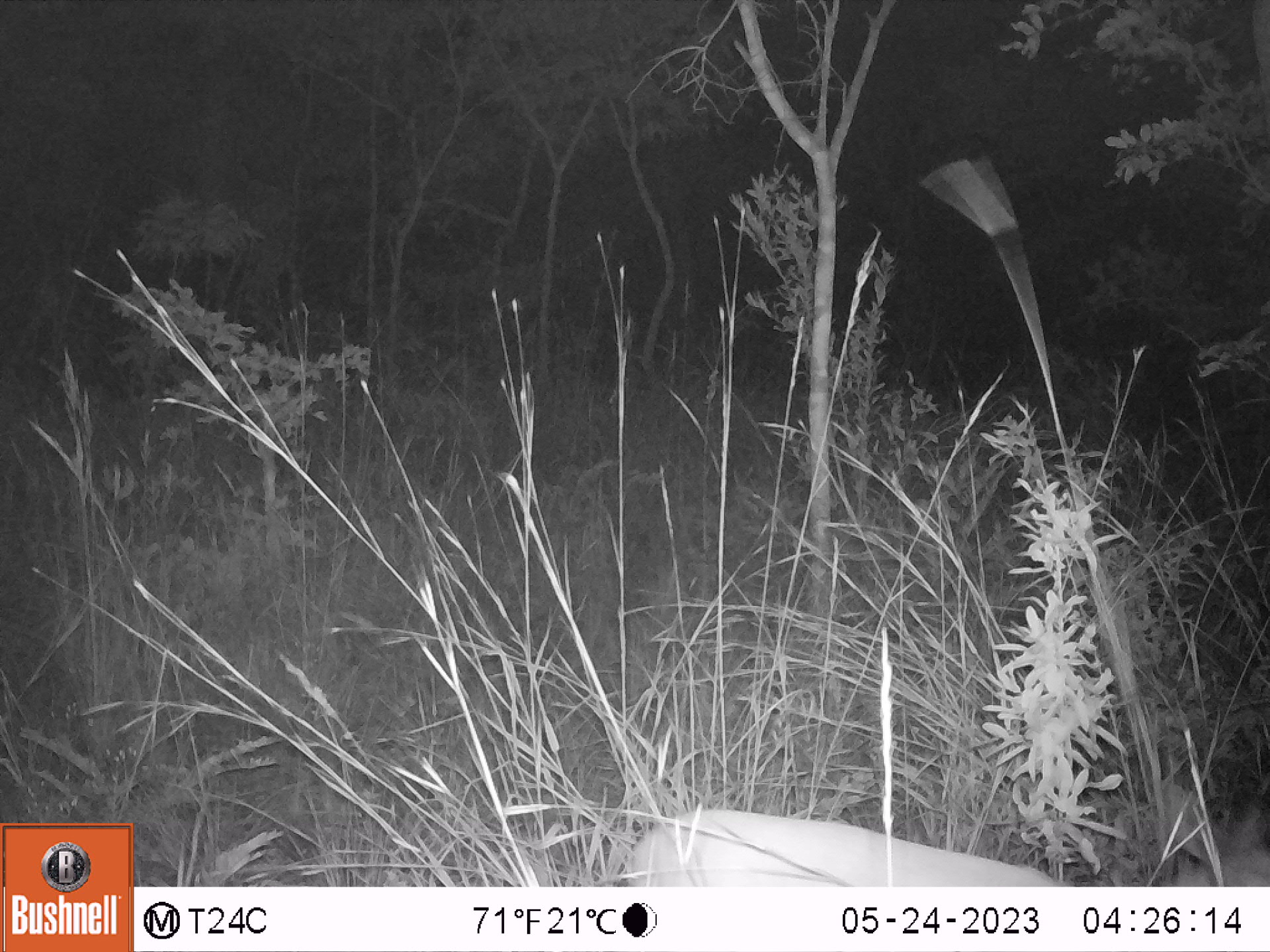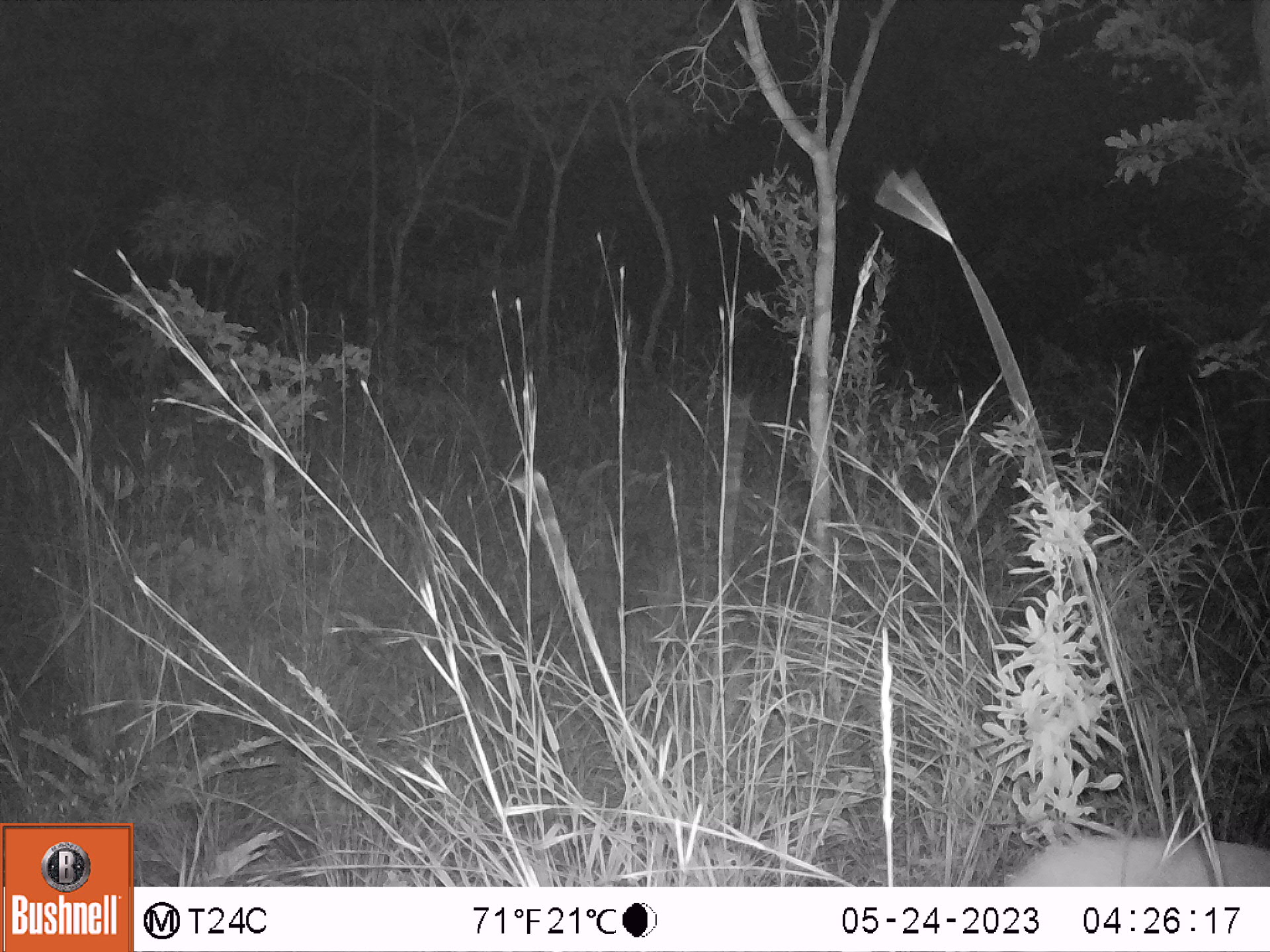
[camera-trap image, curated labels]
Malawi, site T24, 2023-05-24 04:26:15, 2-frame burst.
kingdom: Animalia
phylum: Chordata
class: Mammalia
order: Artiodactyla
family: Bovidae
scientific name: Antilopinae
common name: small antelope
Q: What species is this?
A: Small antelope (Antilopinae).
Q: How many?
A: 1.